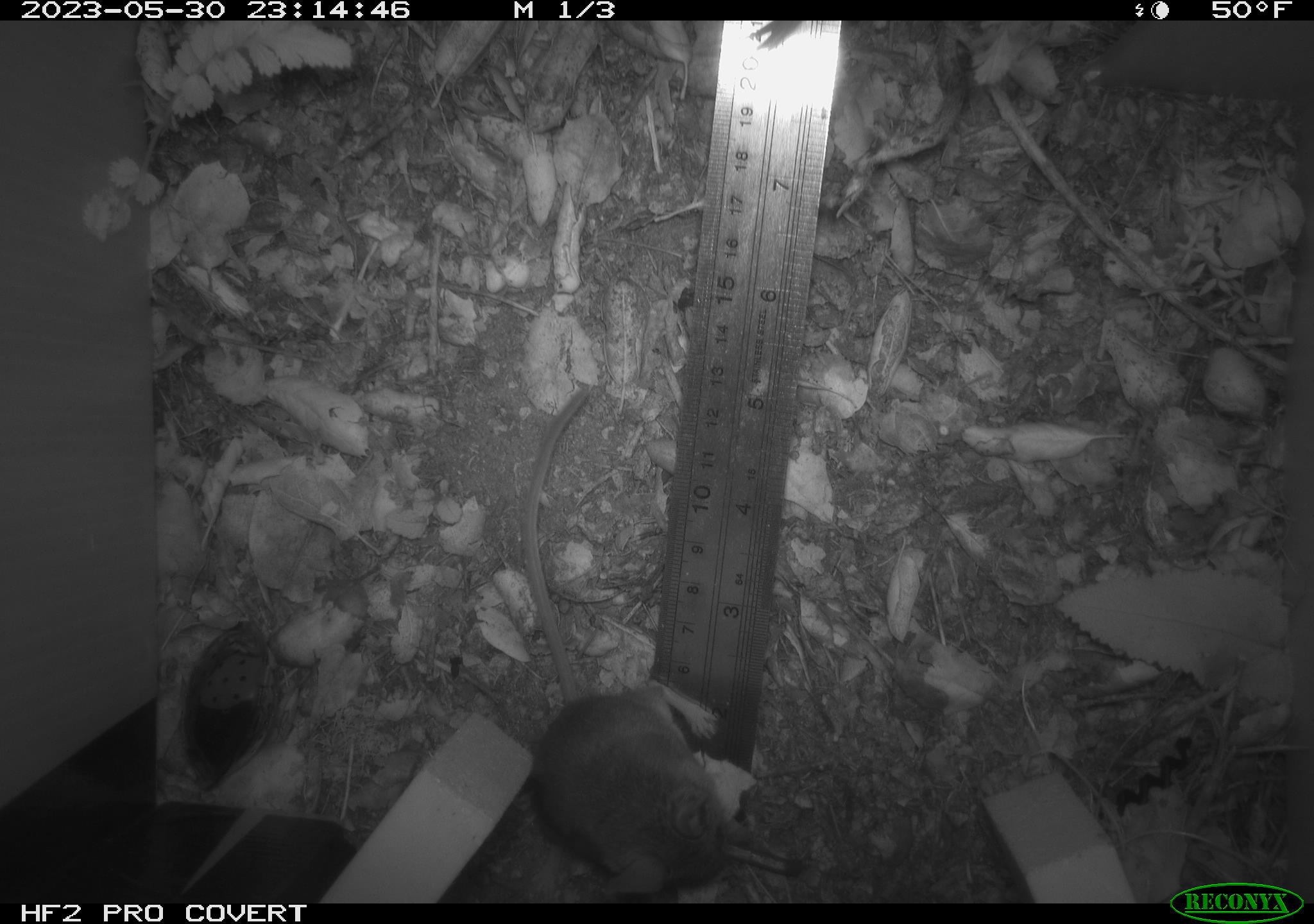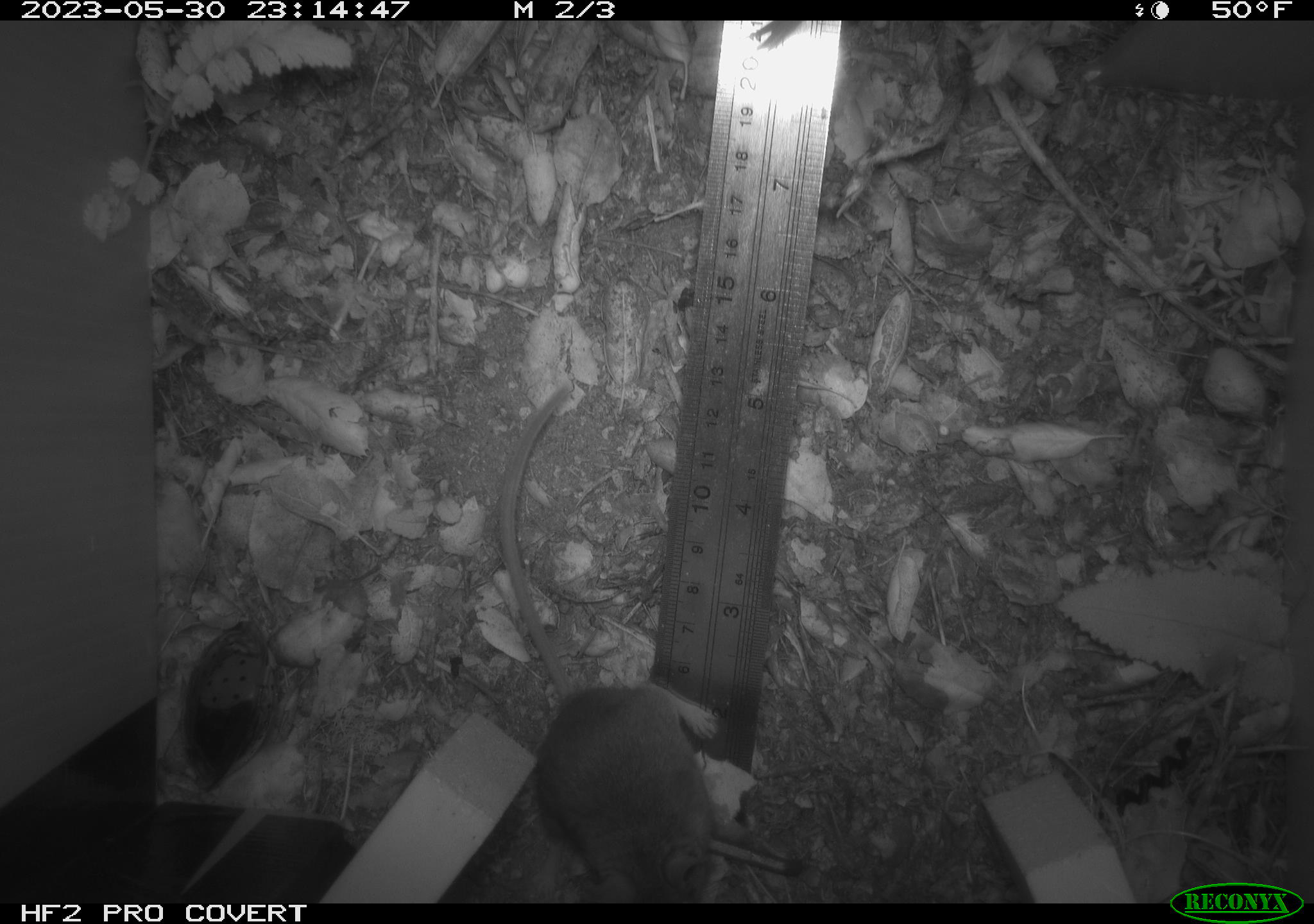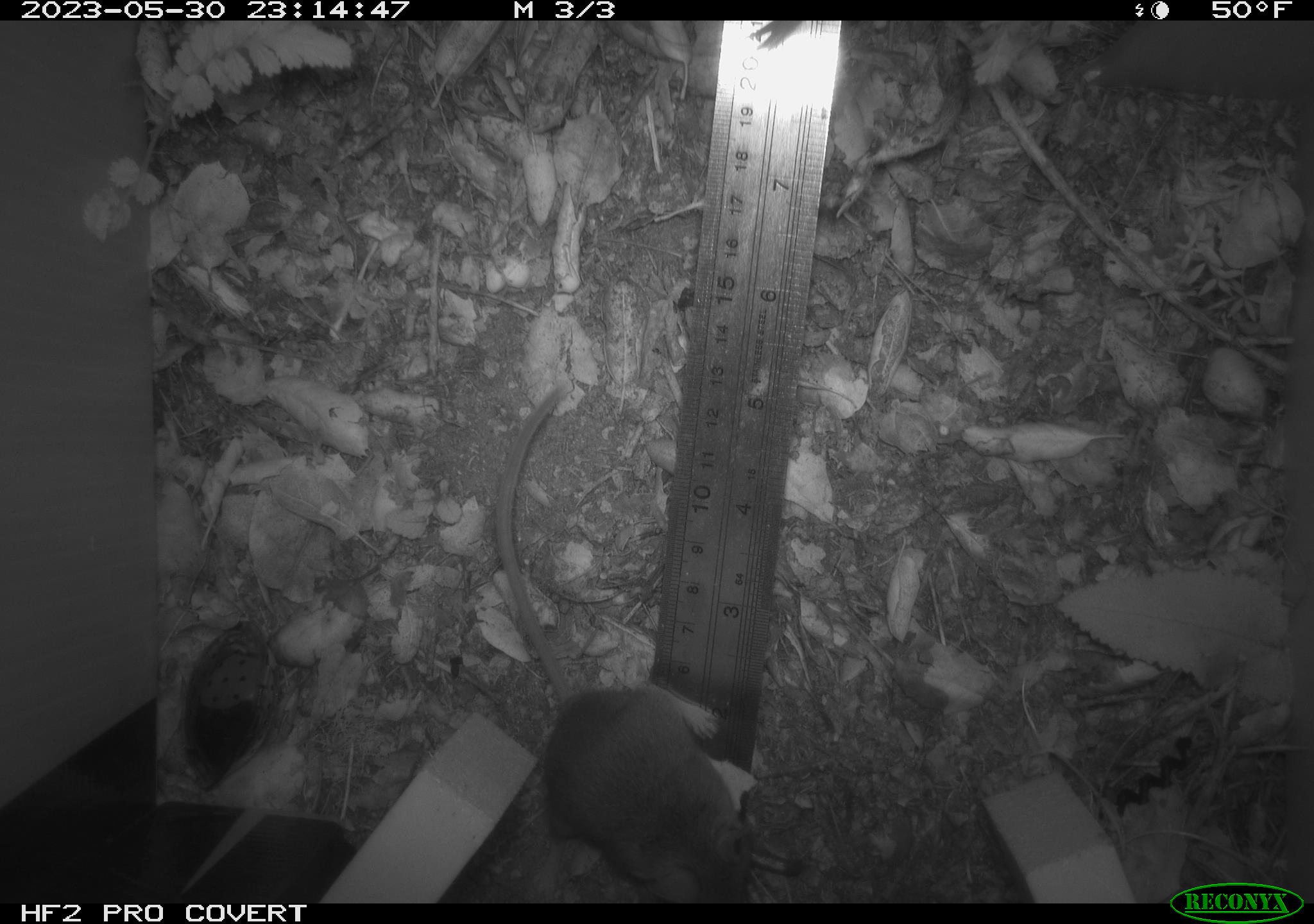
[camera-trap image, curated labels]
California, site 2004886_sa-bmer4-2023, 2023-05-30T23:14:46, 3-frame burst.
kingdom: Animalia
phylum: Chordata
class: Mammalia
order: Rodentia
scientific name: Rodentia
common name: mouse species